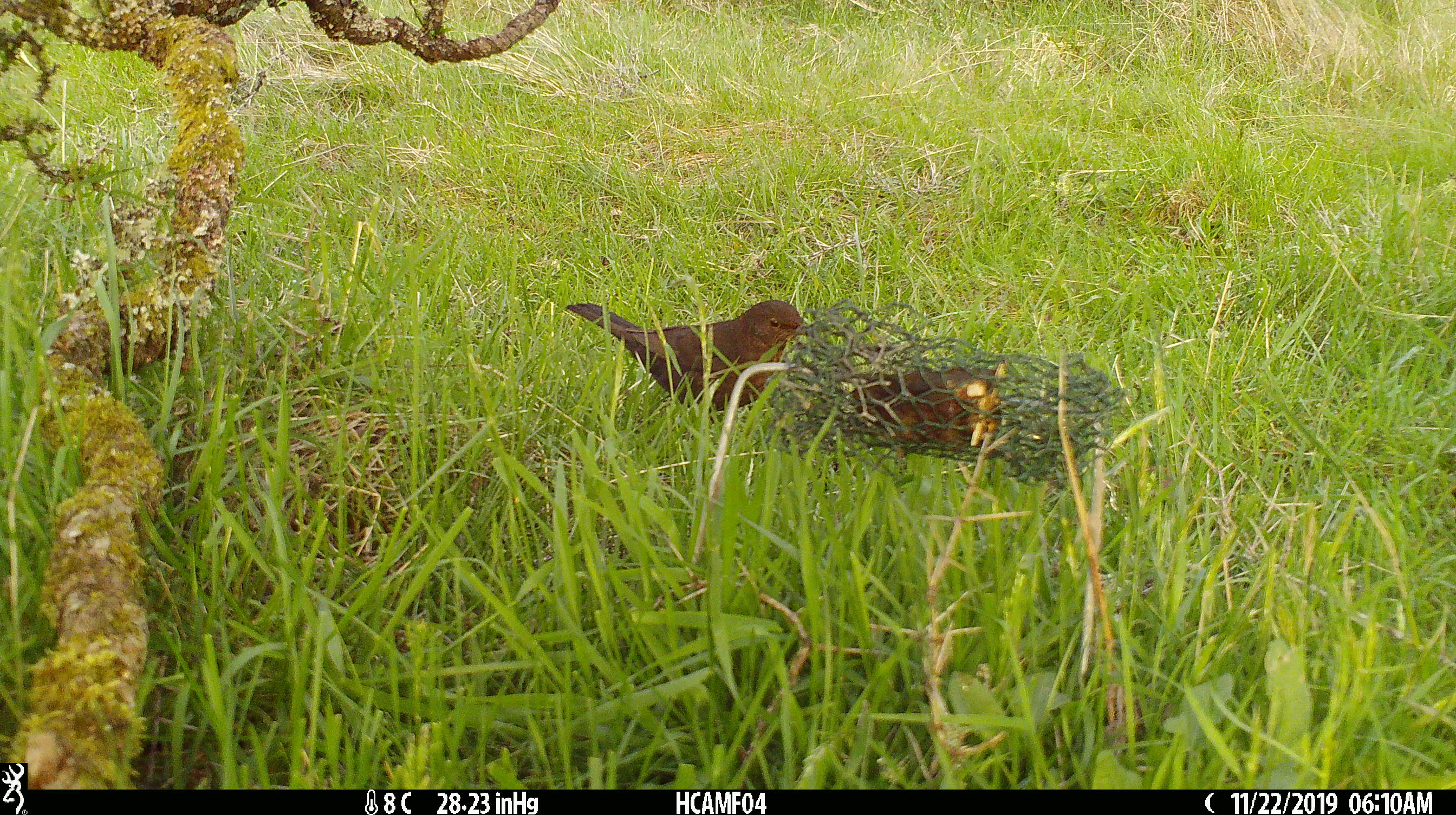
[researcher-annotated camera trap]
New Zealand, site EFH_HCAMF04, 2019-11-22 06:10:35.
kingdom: Animalia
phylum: Chordata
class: Mammalia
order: Rodentia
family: Muridae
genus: Mus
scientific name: Mus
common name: mouse